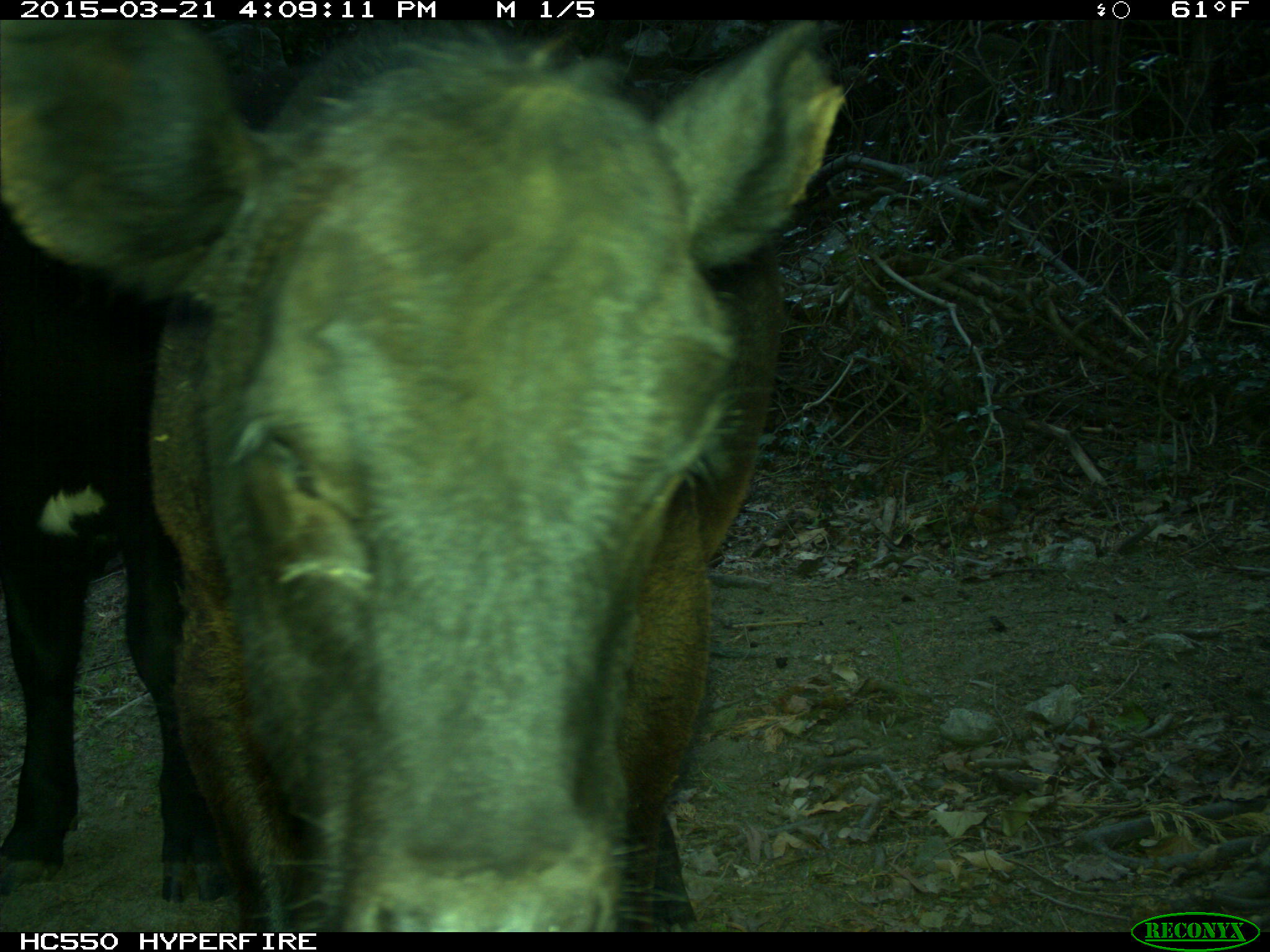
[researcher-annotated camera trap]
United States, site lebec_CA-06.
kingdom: Animalia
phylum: Chordata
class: Mammalia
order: Artiodactyla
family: Bovidae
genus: Bos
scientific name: Bos taurus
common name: domestic cow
Bos taurus (domestic cow).